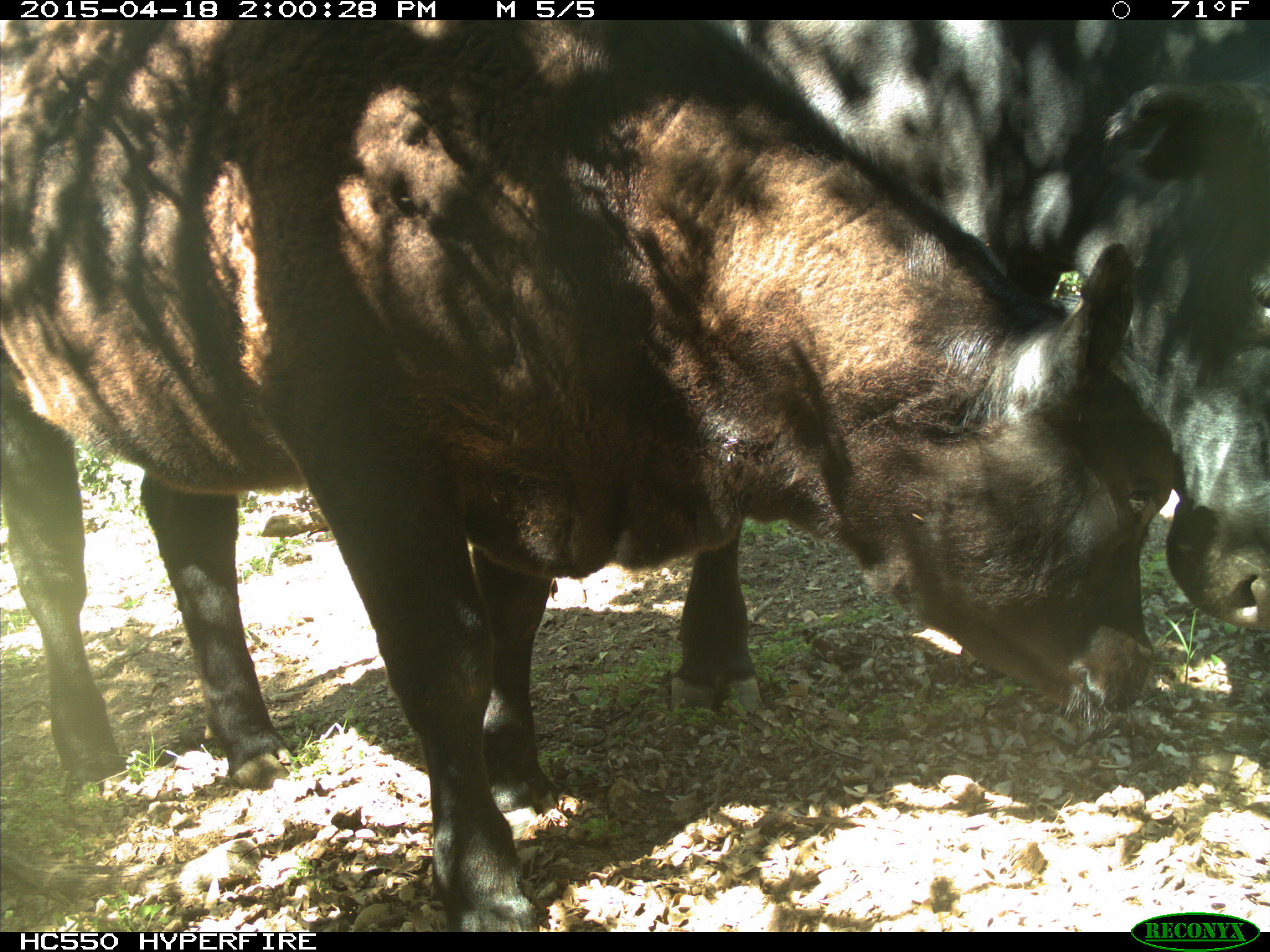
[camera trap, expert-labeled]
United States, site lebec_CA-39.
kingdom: Animalia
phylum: Chordata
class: Mammalia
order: Artiodactyla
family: Bovidae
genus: Bos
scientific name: Bos taurus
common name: domestic cow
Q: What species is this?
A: Bos taurus (domestic cow).